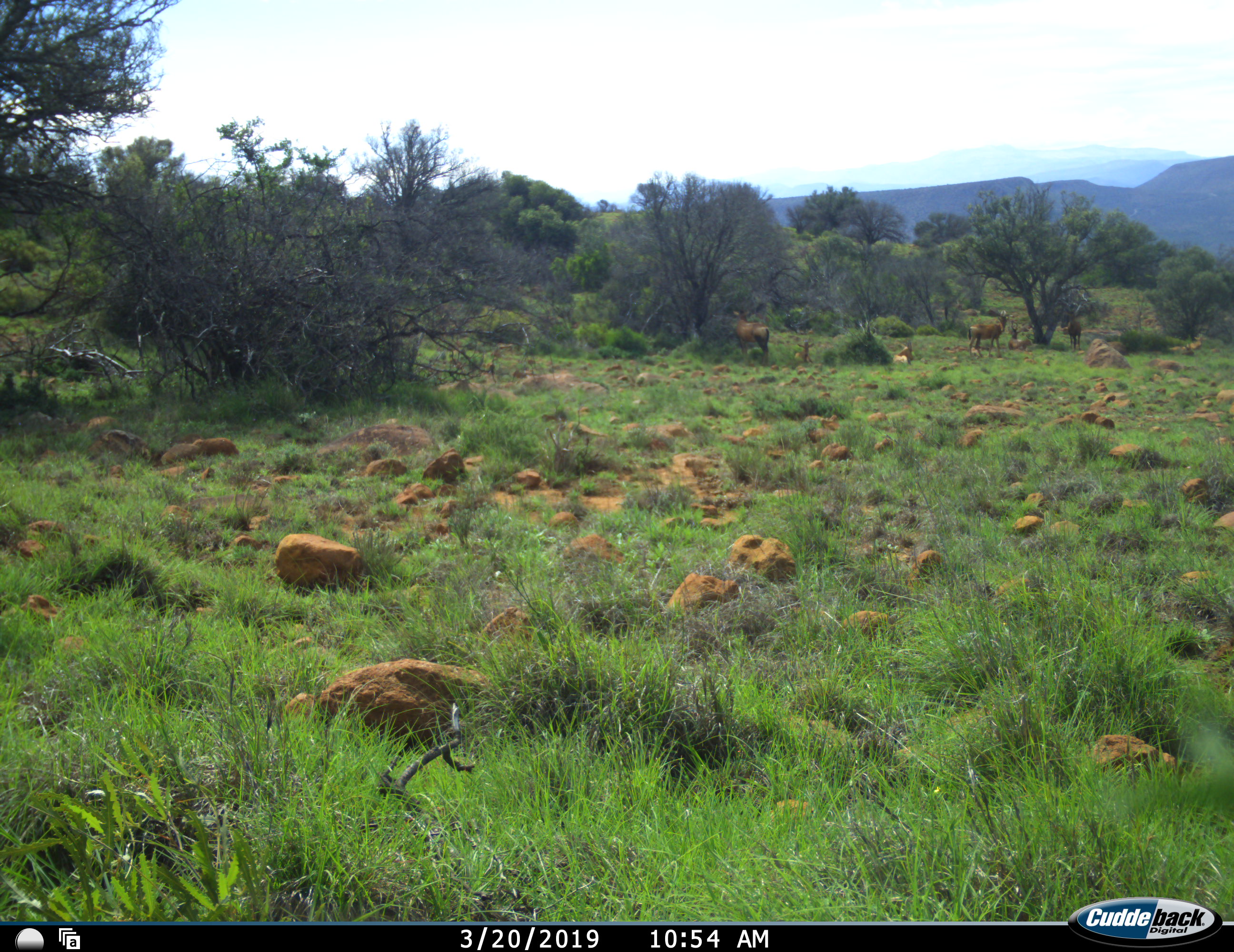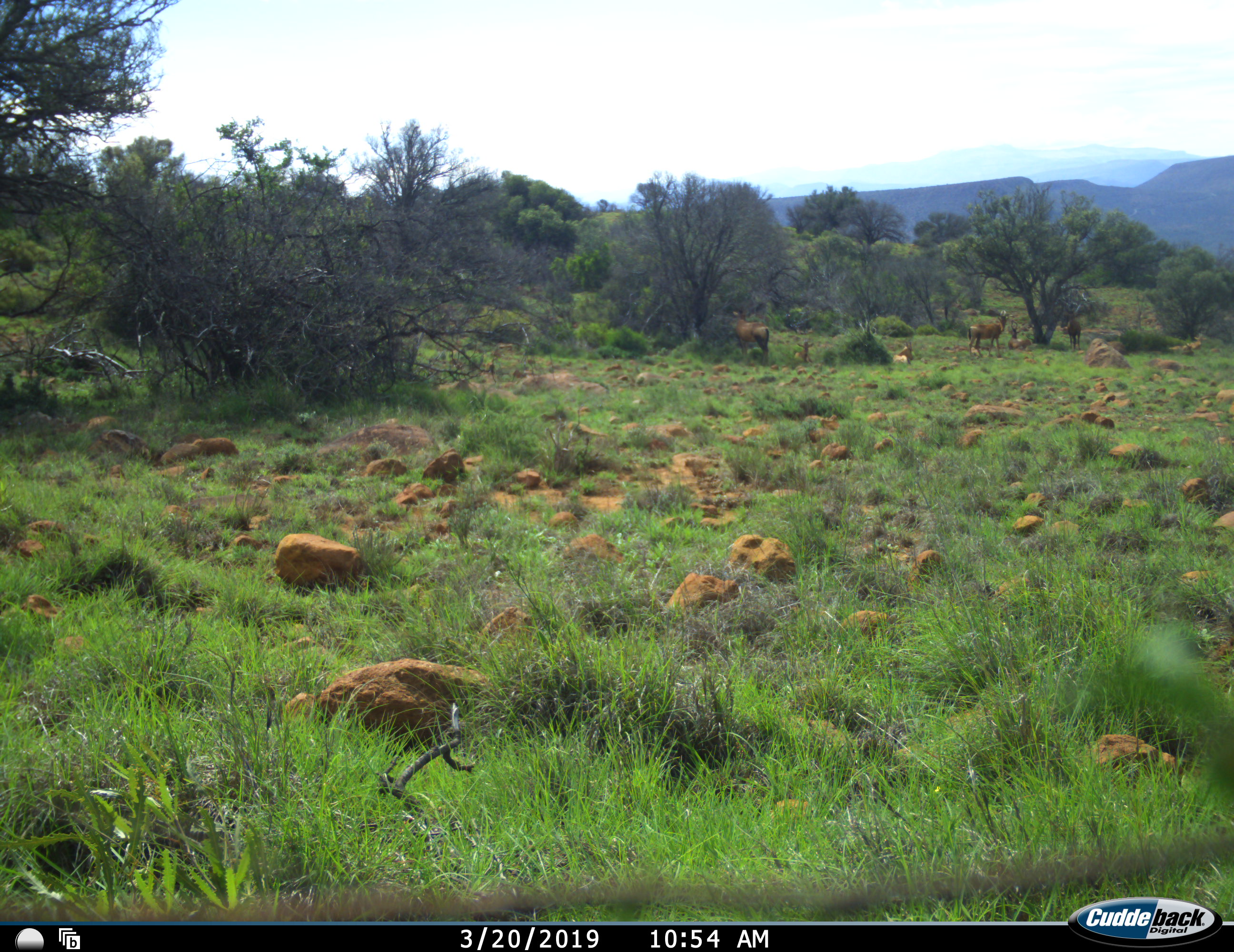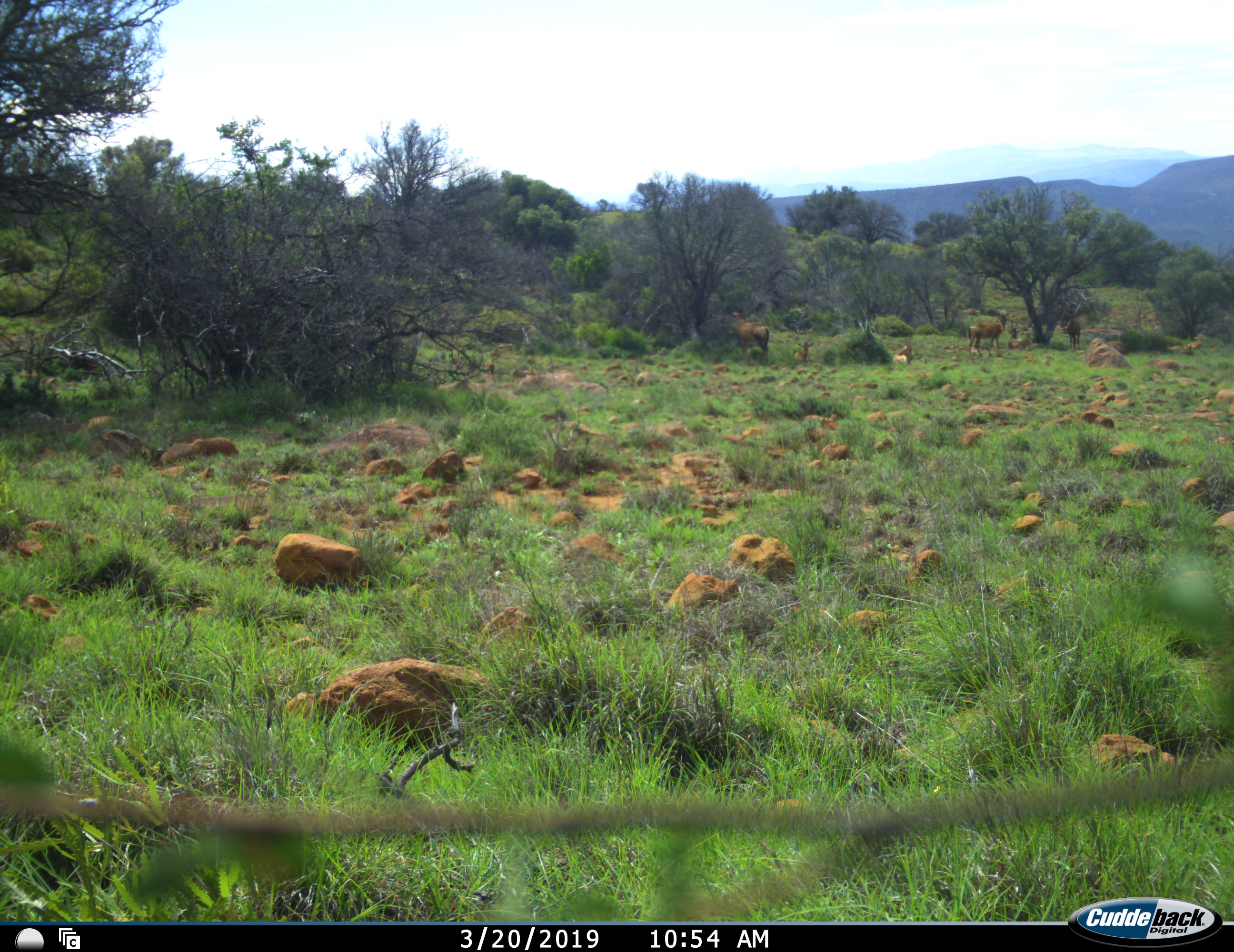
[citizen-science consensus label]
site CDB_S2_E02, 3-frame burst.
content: unidentified animal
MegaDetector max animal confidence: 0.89